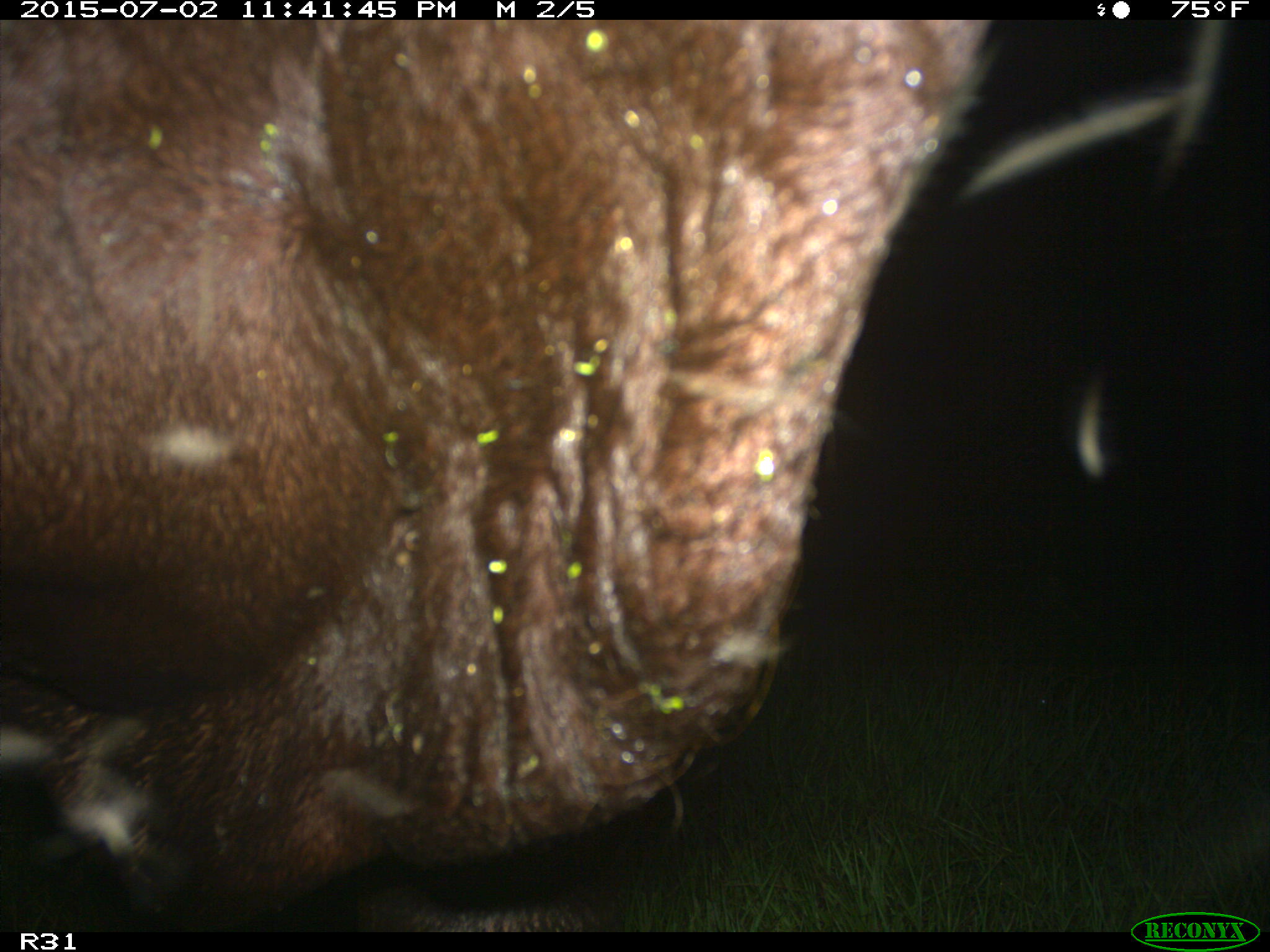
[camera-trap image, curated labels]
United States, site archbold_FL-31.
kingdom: Animalia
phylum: Chordata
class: Mammalia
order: Artiodactyla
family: Bovidae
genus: Bos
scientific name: Bos taurus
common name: domestic cow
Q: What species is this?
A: Bos taurus (domestic cow).